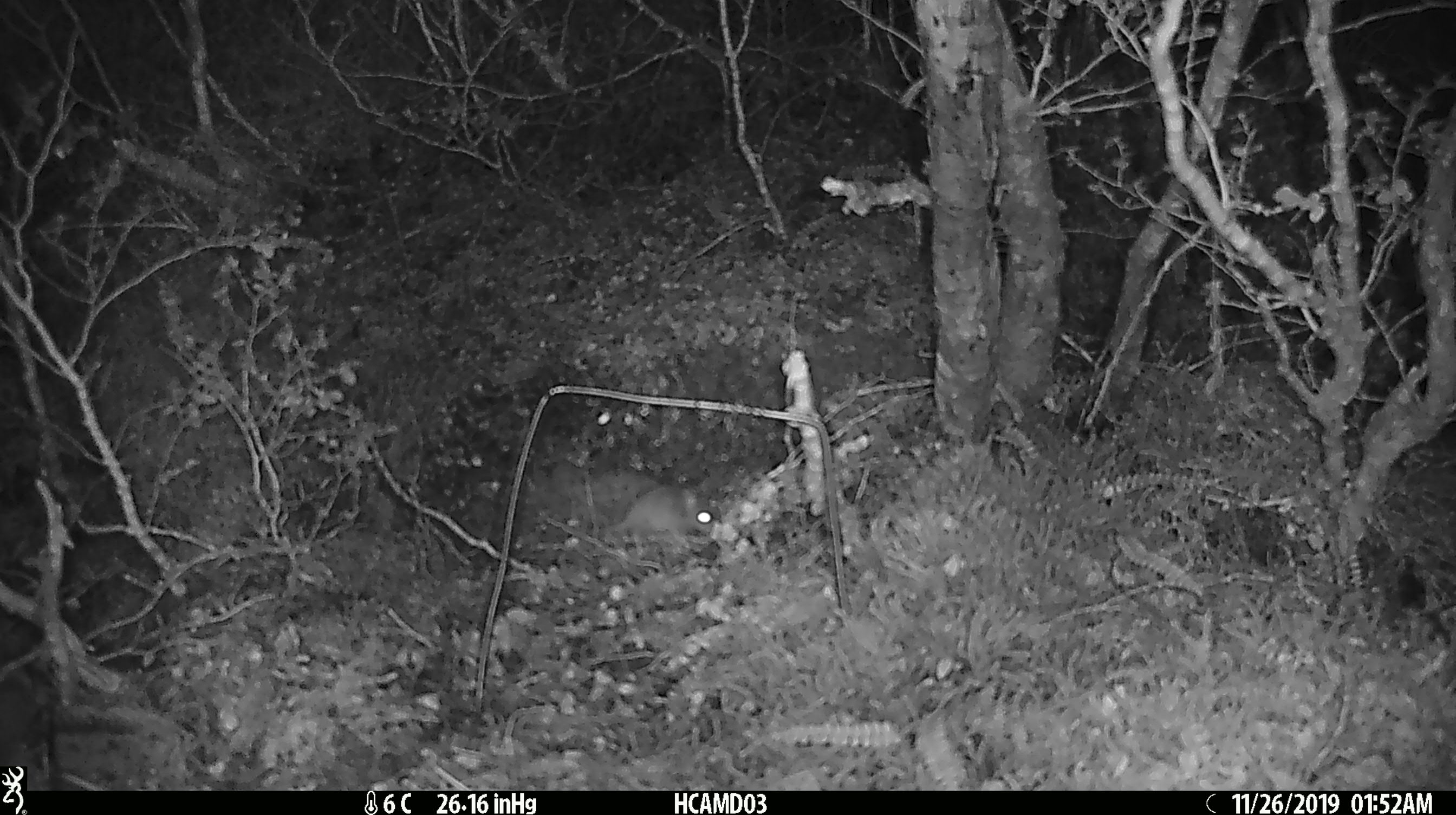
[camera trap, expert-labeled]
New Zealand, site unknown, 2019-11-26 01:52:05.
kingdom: Animalia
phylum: Chordata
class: Mammalia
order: Rodentia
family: Muridae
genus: Mus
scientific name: Mus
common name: mouse